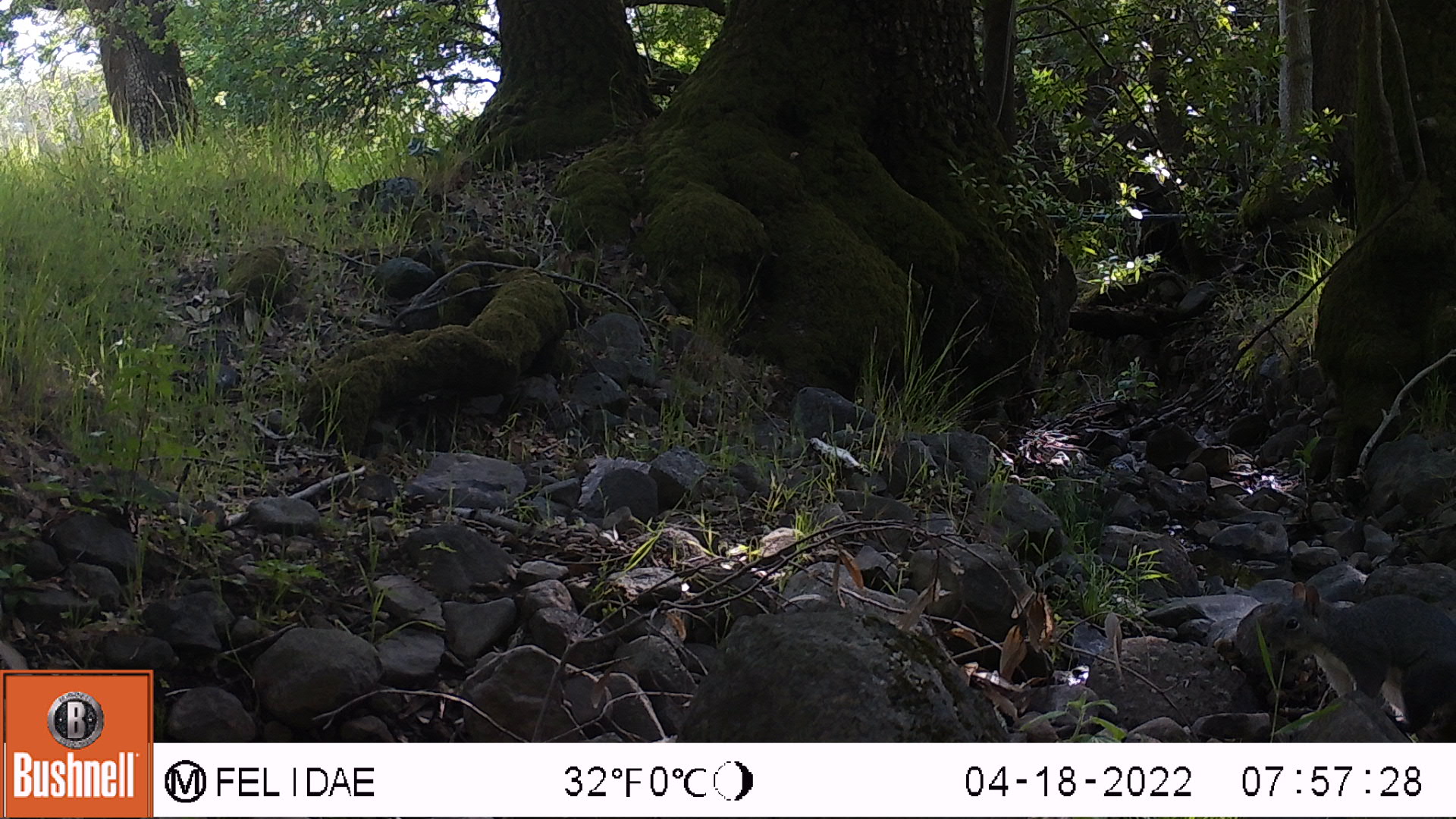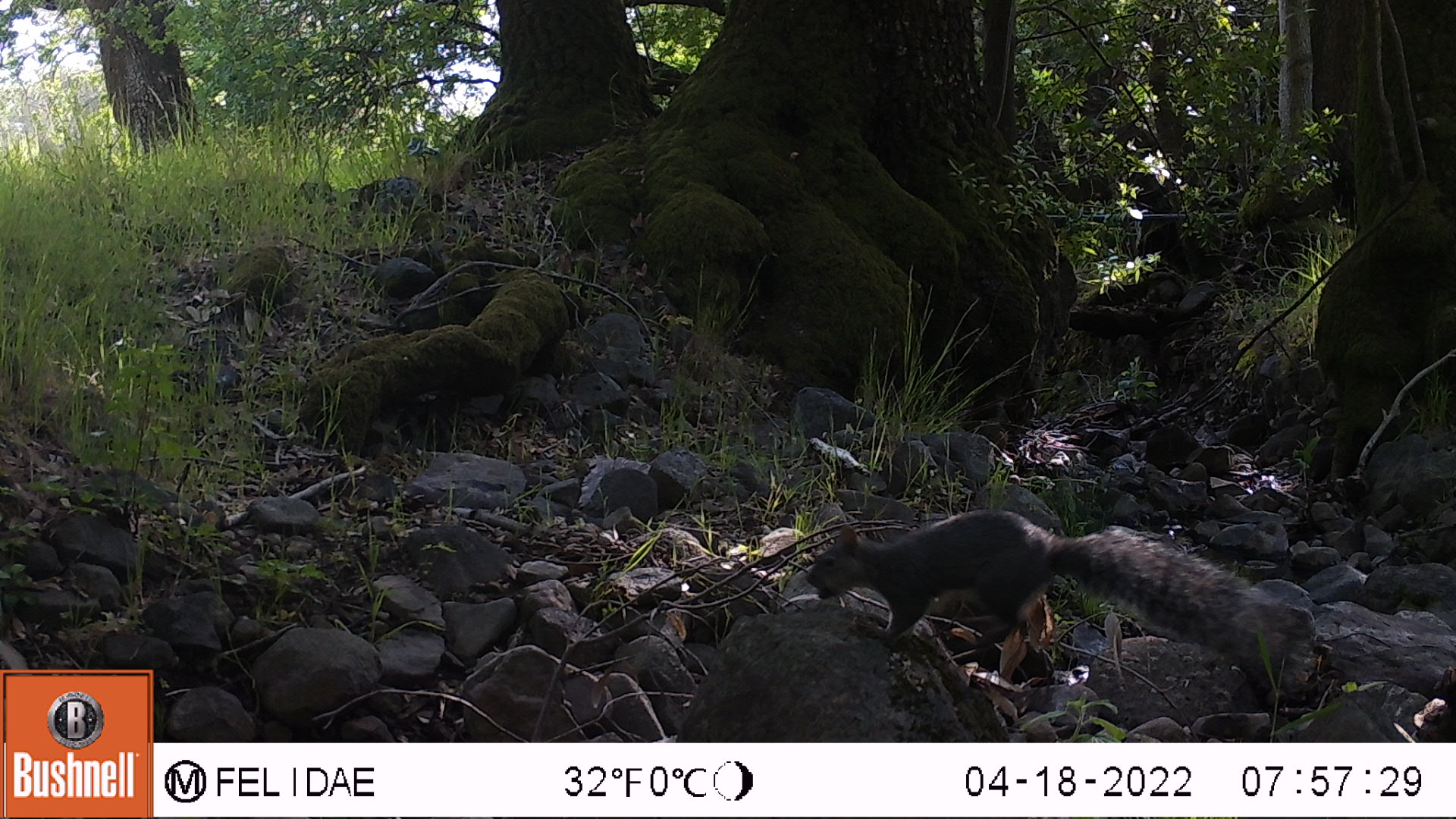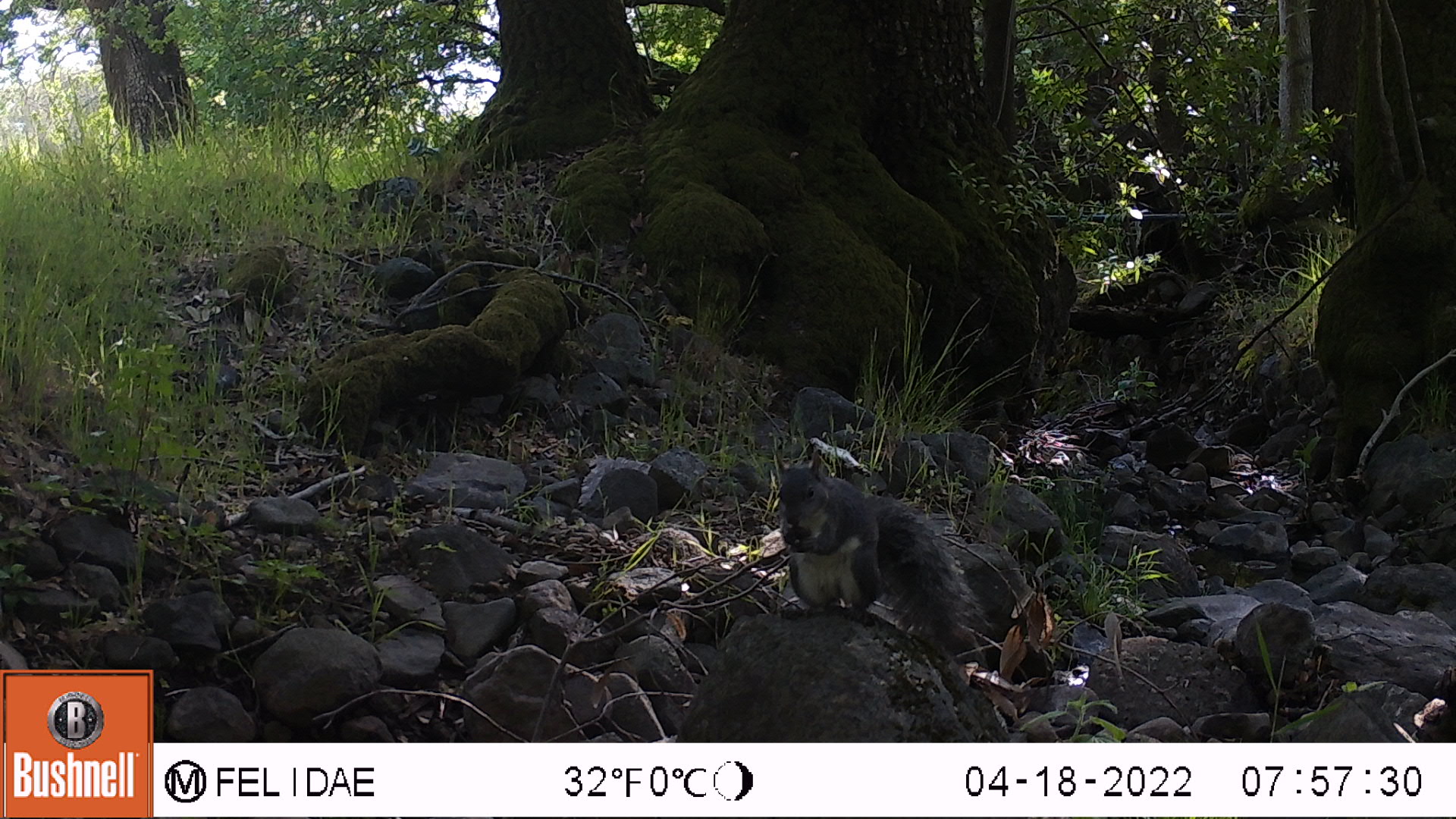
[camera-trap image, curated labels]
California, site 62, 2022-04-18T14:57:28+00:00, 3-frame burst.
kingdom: Animalia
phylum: Chordata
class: Mammalia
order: Rodentia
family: Sciuridae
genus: Sciurus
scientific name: Sciurus griseus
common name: western gray squirrel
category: western grey squirrel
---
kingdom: Animalia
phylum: Chordata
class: Mammalia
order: Rodentia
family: Sciuridae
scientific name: Sciuridae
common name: squirrel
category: unknown squirrel